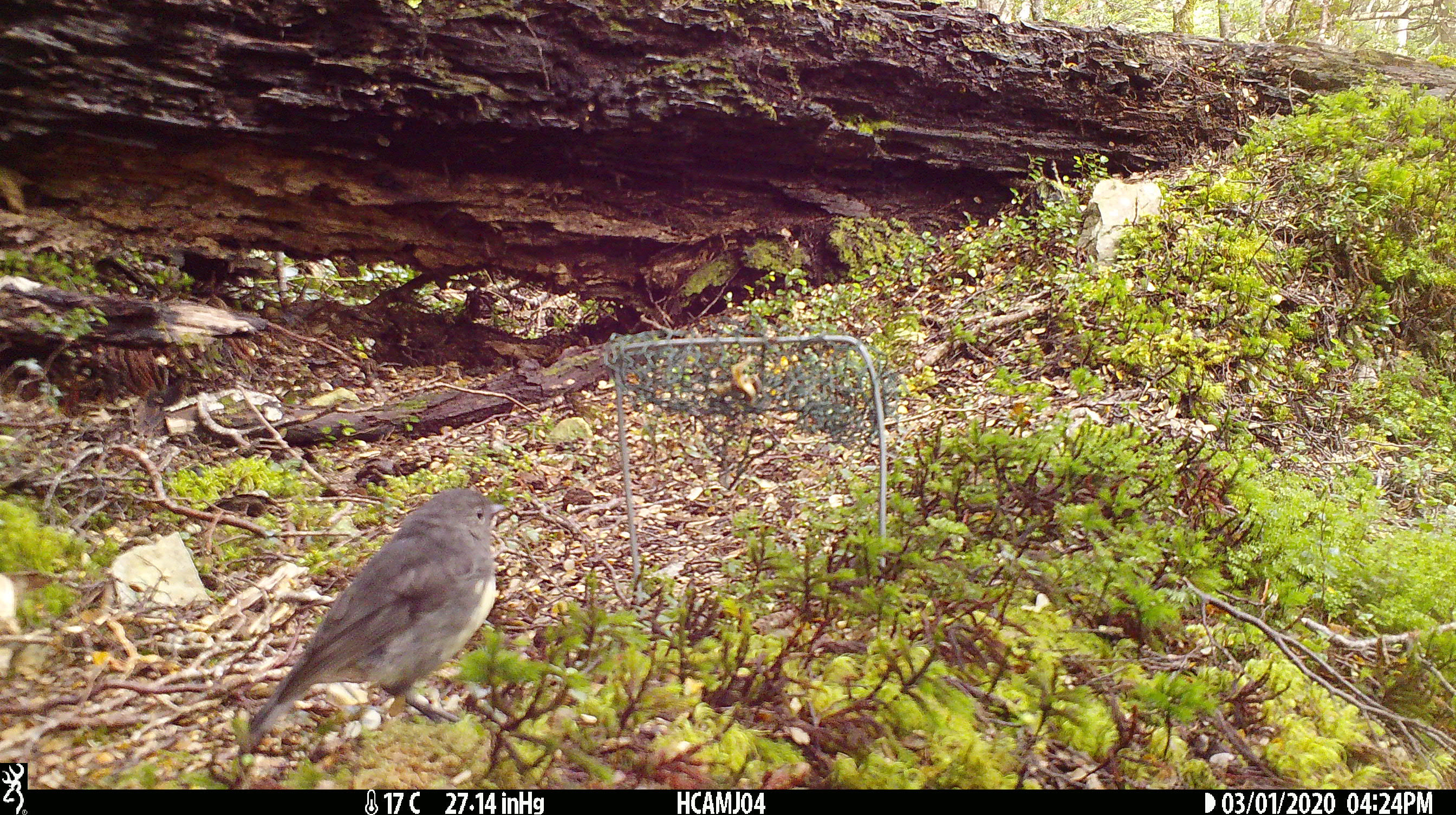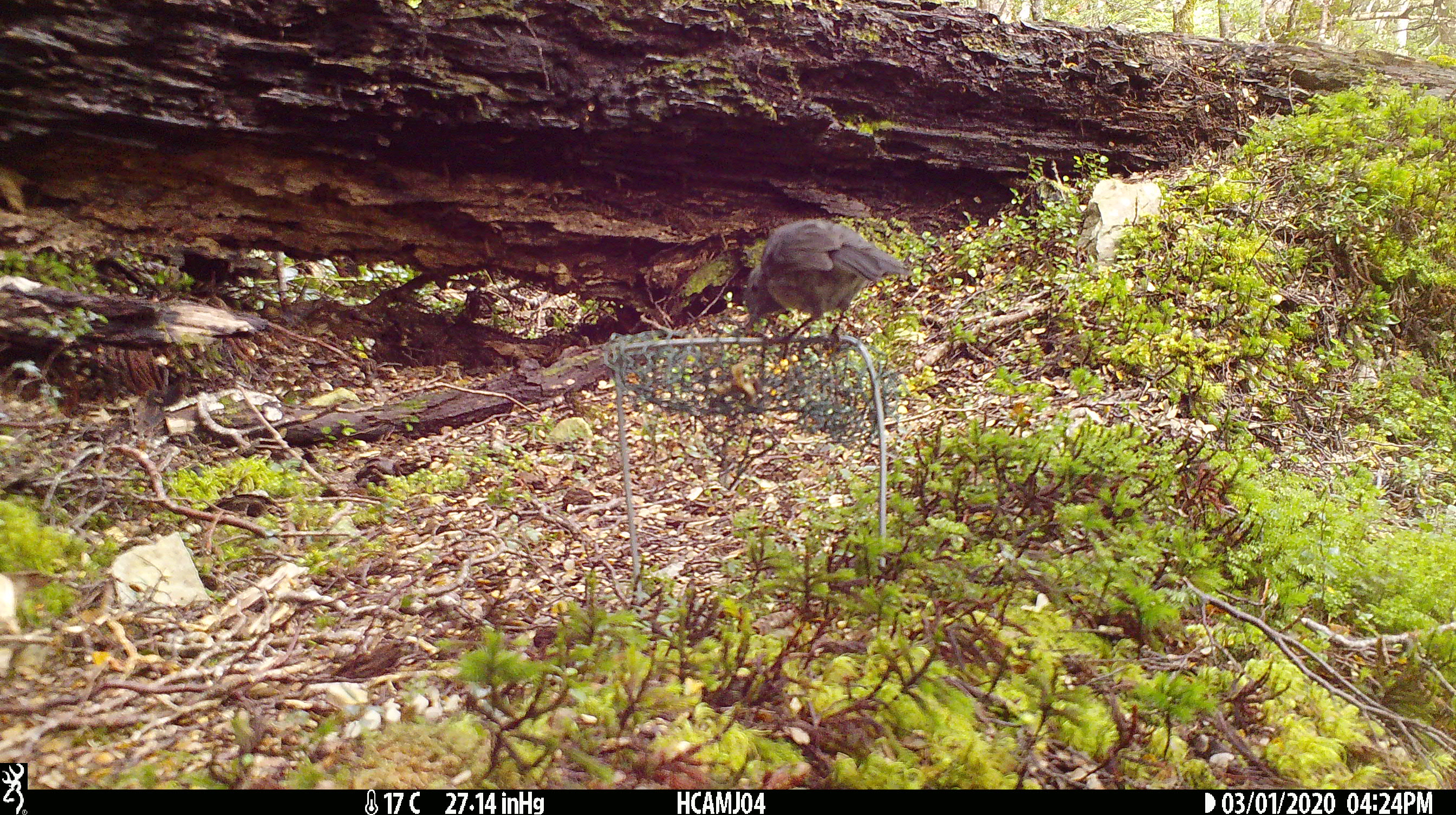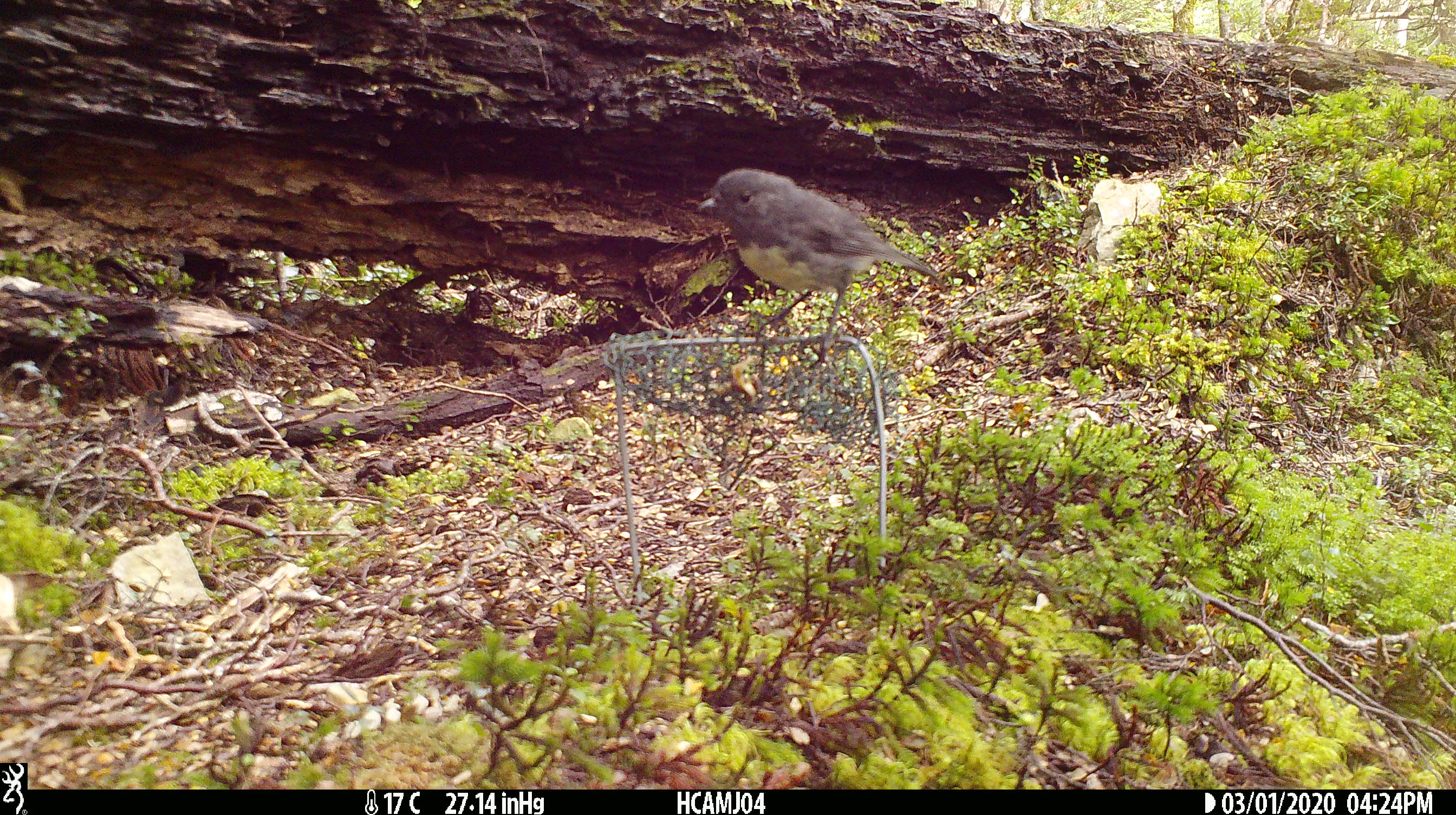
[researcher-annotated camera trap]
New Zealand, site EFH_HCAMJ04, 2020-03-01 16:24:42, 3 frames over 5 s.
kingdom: Animalia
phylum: Chordata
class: Aves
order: Passeriformes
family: Petroicidae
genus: Petroica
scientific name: Petroica australis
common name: new zealand robin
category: robin